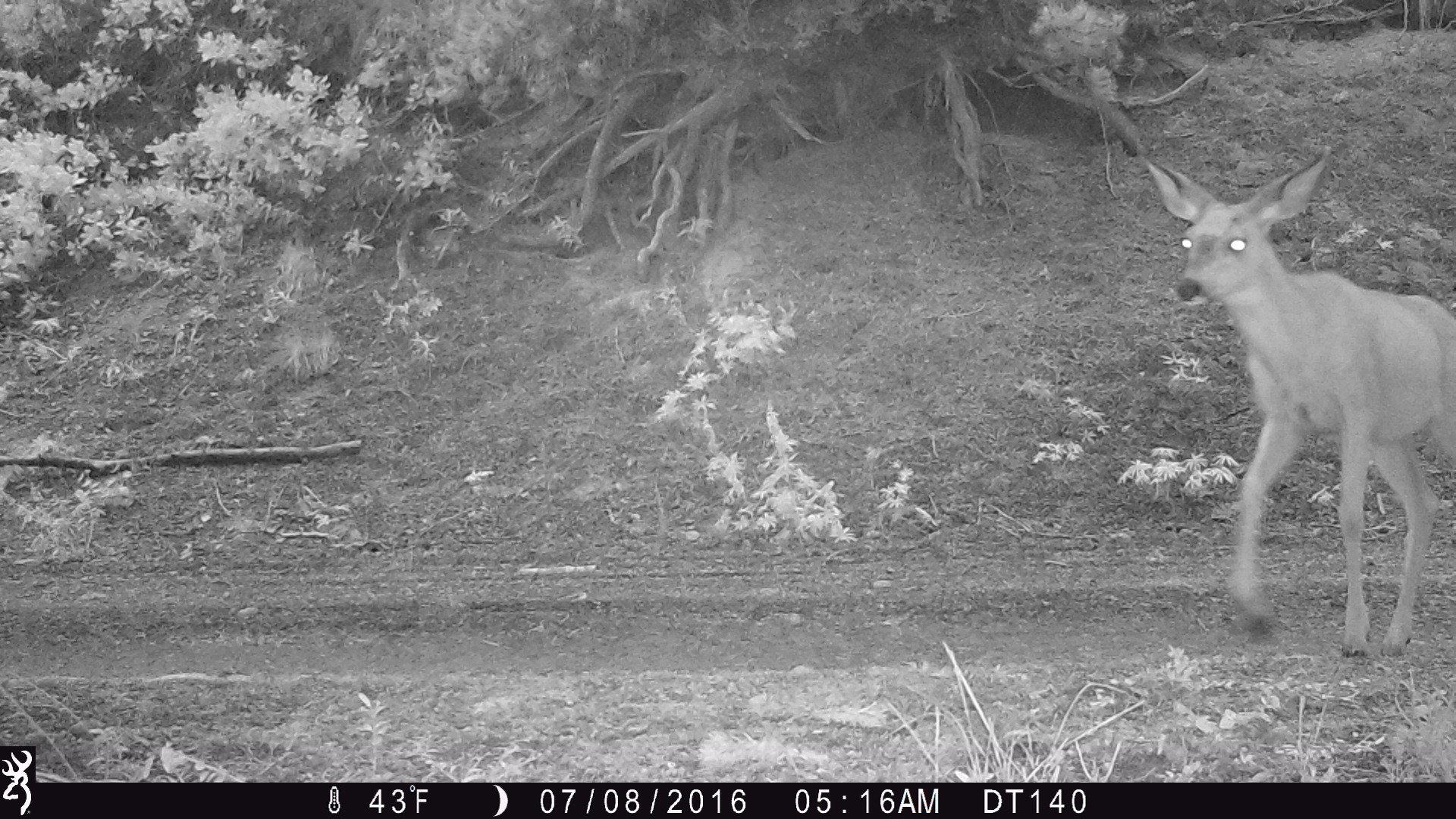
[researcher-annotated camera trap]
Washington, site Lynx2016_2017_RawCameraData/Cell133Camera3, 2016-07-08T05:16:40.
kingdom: Animalia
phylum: Chordata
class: Mammalia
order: Artiodactyla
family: Cervidae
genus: Odocoileus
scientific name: Odocoileus hemionus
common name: mule deer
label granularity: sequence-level